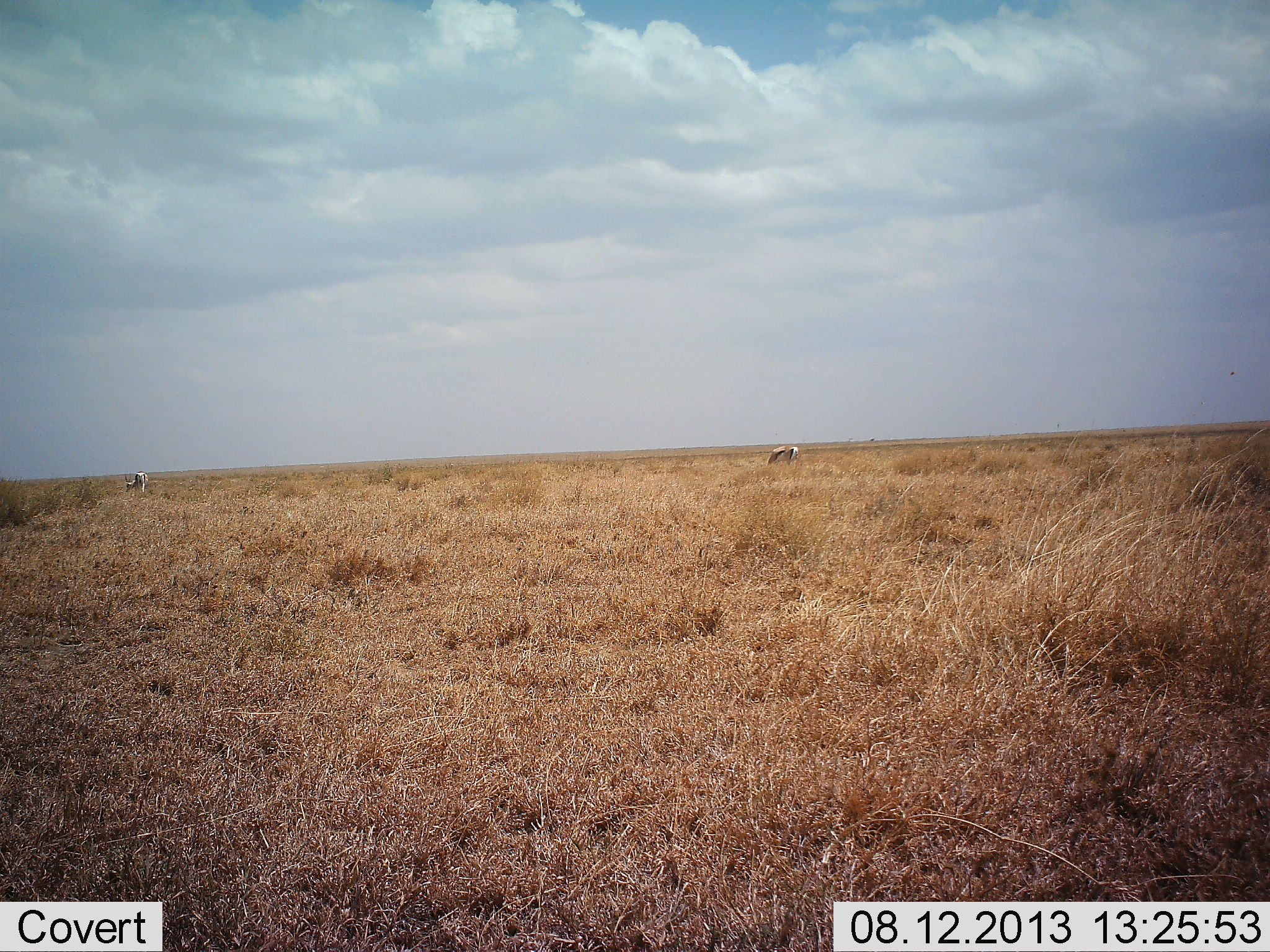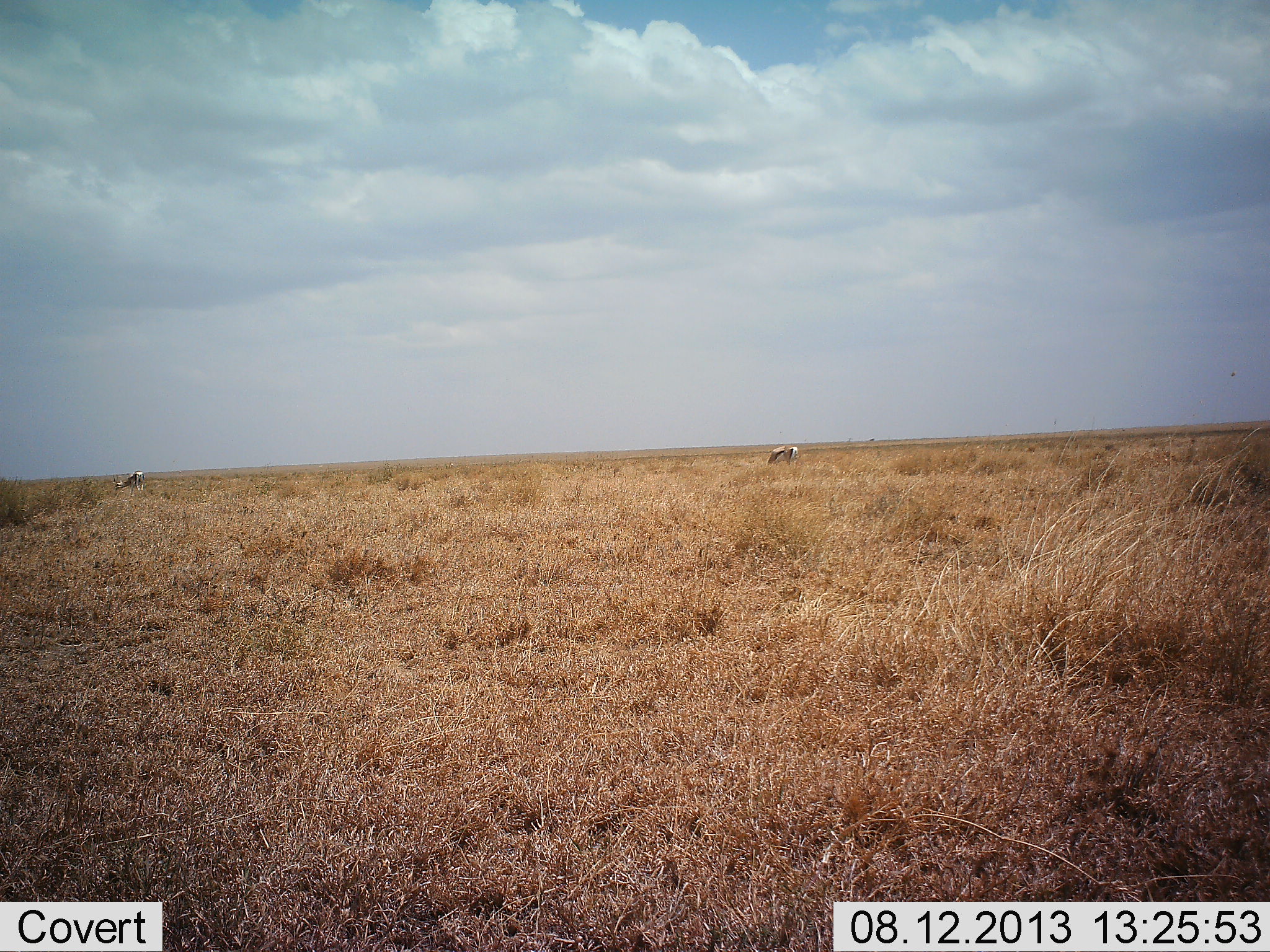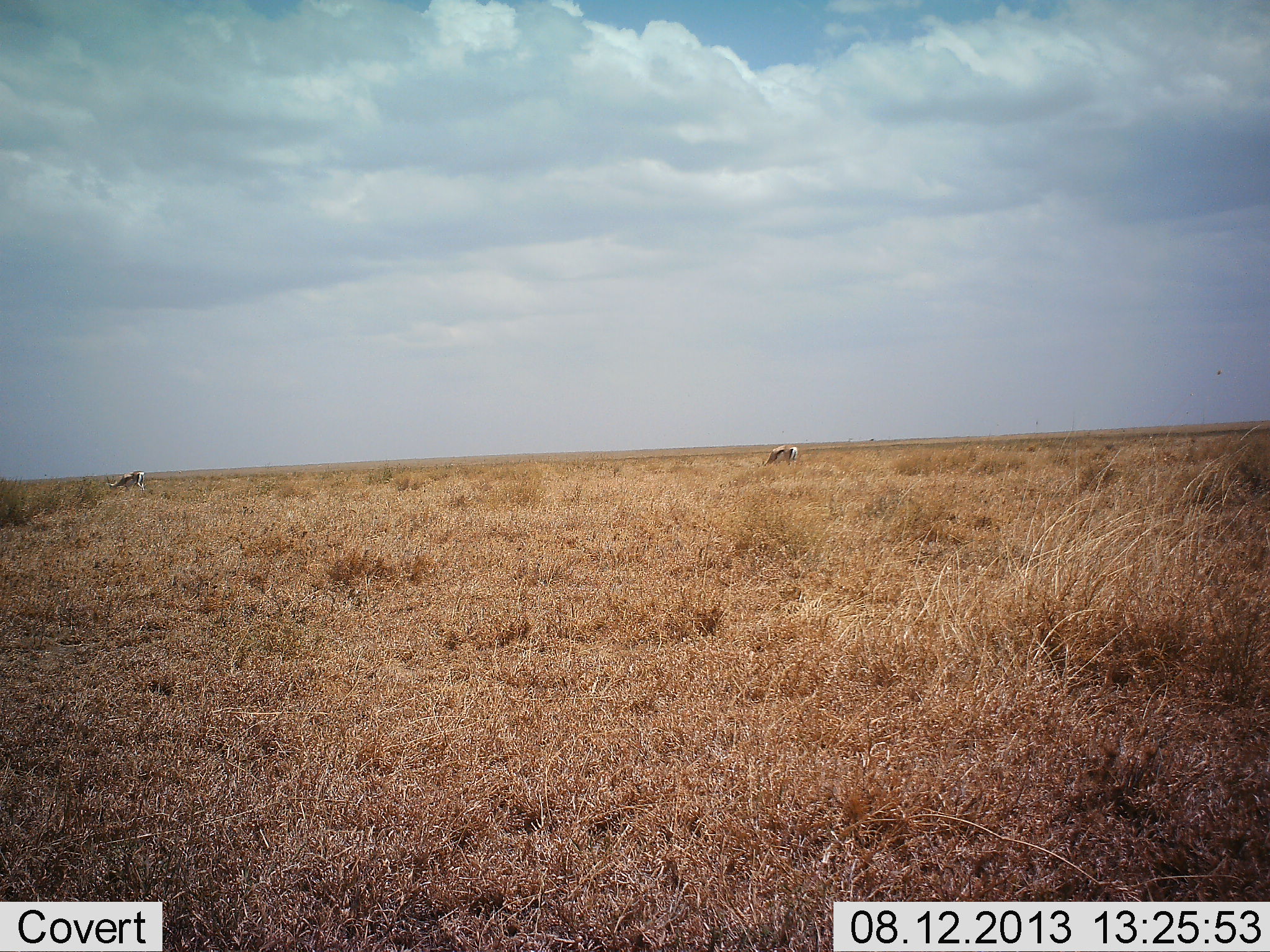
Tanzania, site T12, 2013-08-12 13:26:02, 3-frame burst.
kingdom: Animalia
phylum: Chordata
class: Mammalia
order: Artiodactyla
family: Bovidae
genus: Eudorcas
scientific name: Eudorcas thomsonii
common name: thomson's gazelle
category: gazellethomsons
Gazellethomsons (thomson's gazelle) (Eudorcas thomsonii), count 2. Behavior (volunteer vote fractions): standing 30%, resting 0%, moving 0%, interacting 0%. Young present (vote fraction): 0%. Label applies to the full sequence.